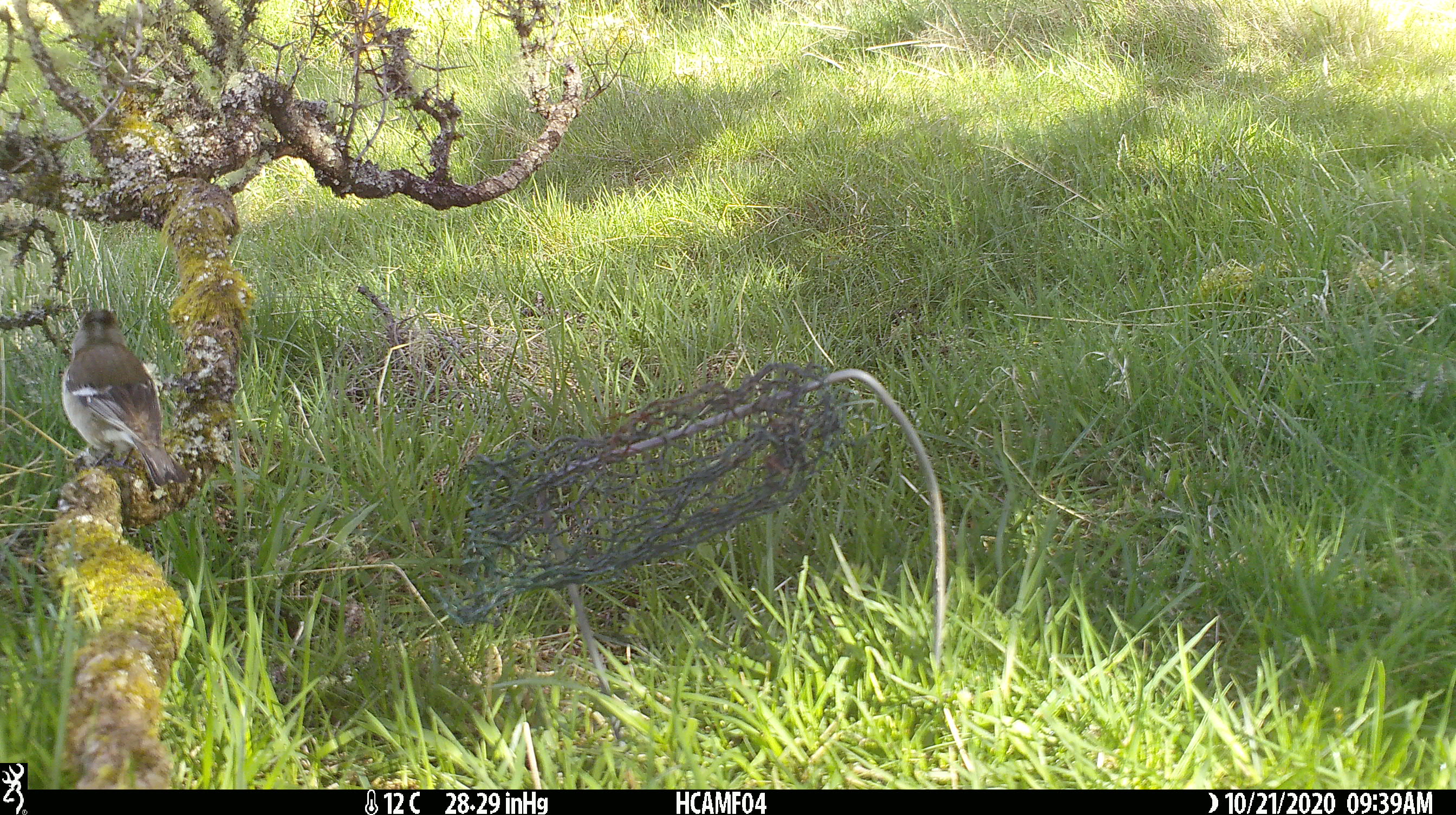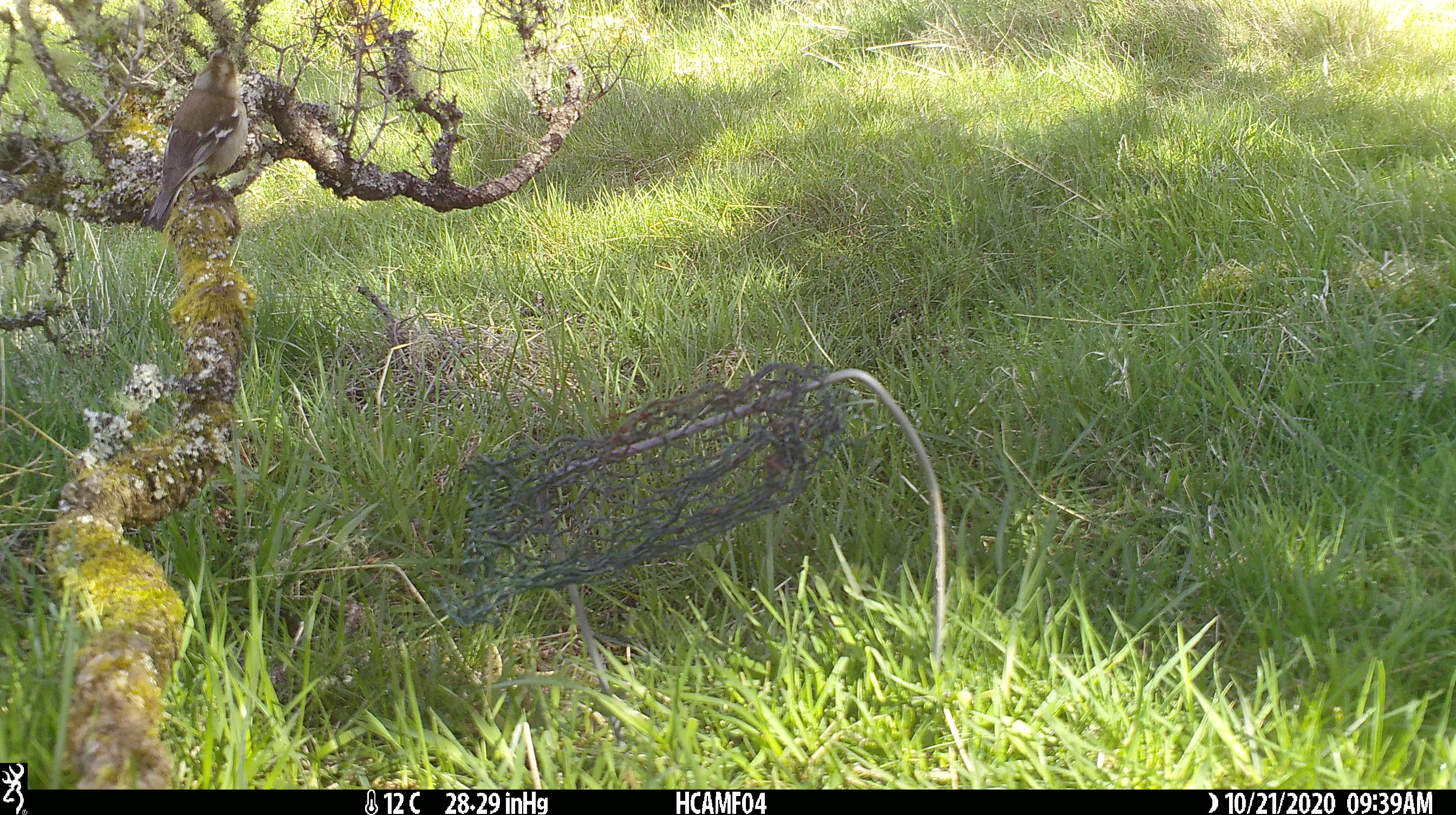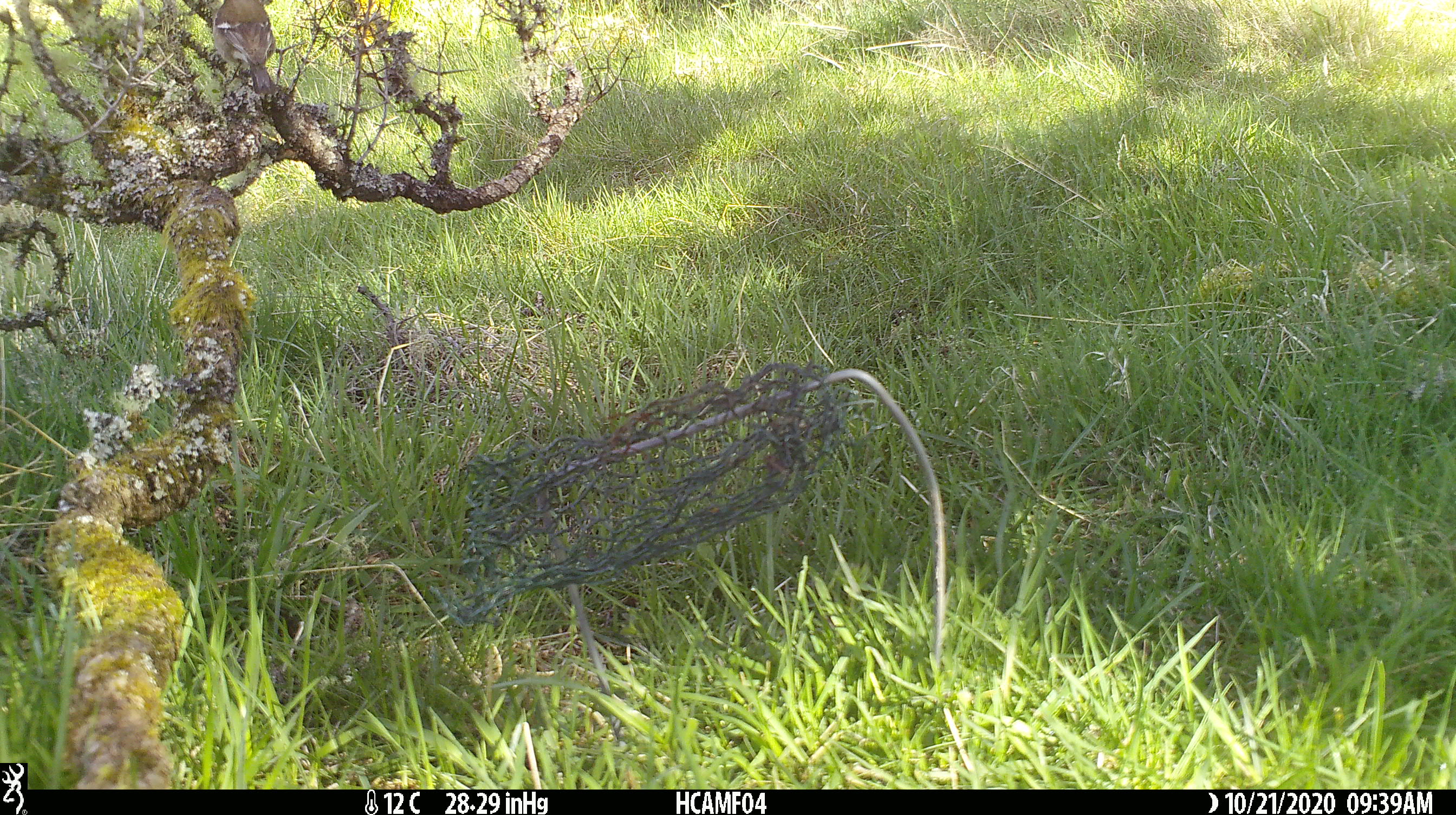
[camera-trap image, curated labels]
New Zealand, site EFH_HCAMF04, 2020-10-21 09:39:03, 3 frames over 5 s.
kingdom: Animalia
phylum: Chordata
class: Aves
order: Passeriformes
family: Fringillidae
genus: Fringilla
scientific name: Fringilla coelebs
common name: common chaffinch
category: chaffinch